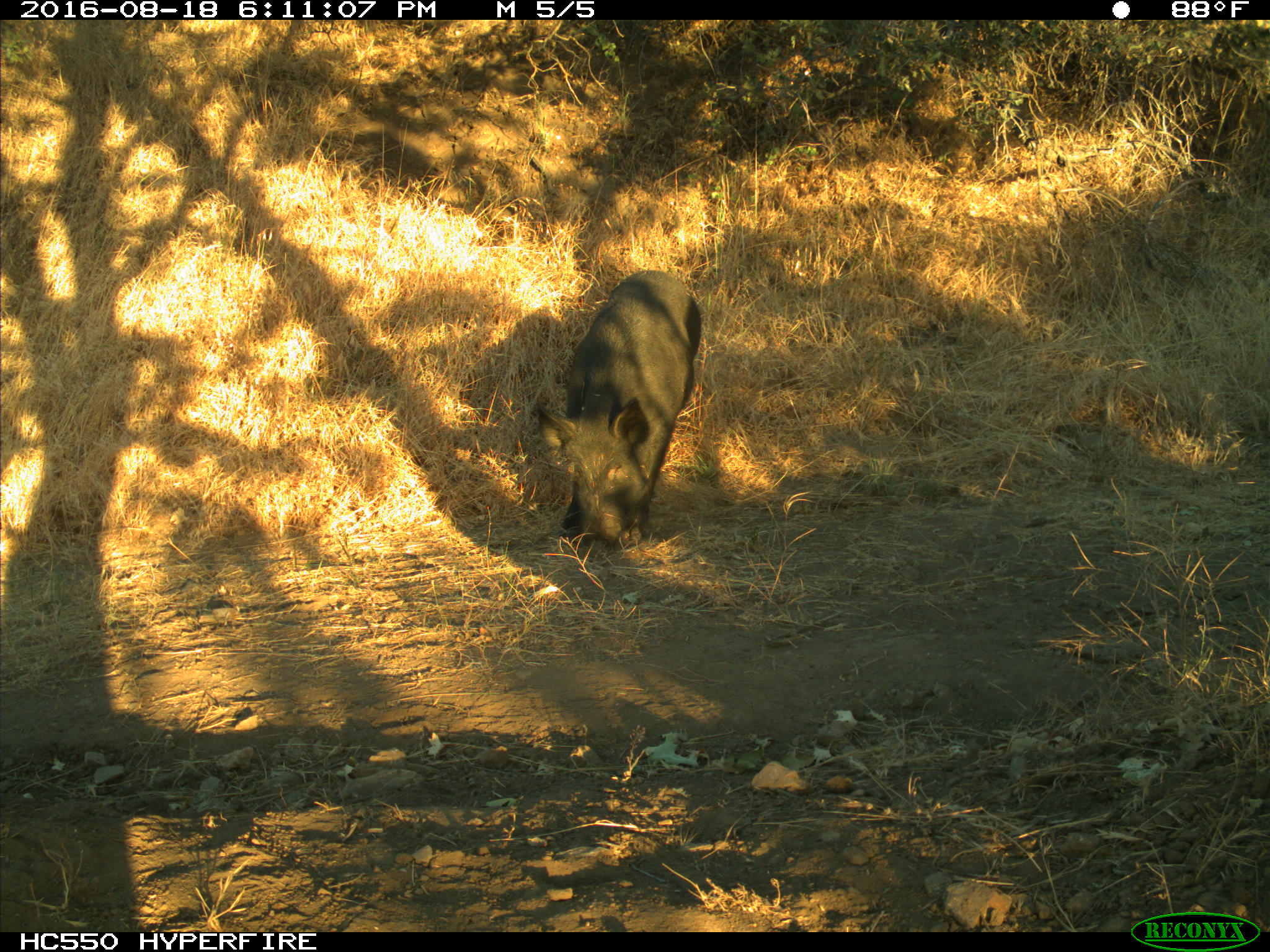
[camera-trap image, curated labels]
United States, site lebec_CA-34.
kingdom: Animalia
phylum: Chordata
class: Mammalia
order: Artiodactyla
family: Suidae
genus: Sus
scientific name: Sus scrofa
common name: wild boar